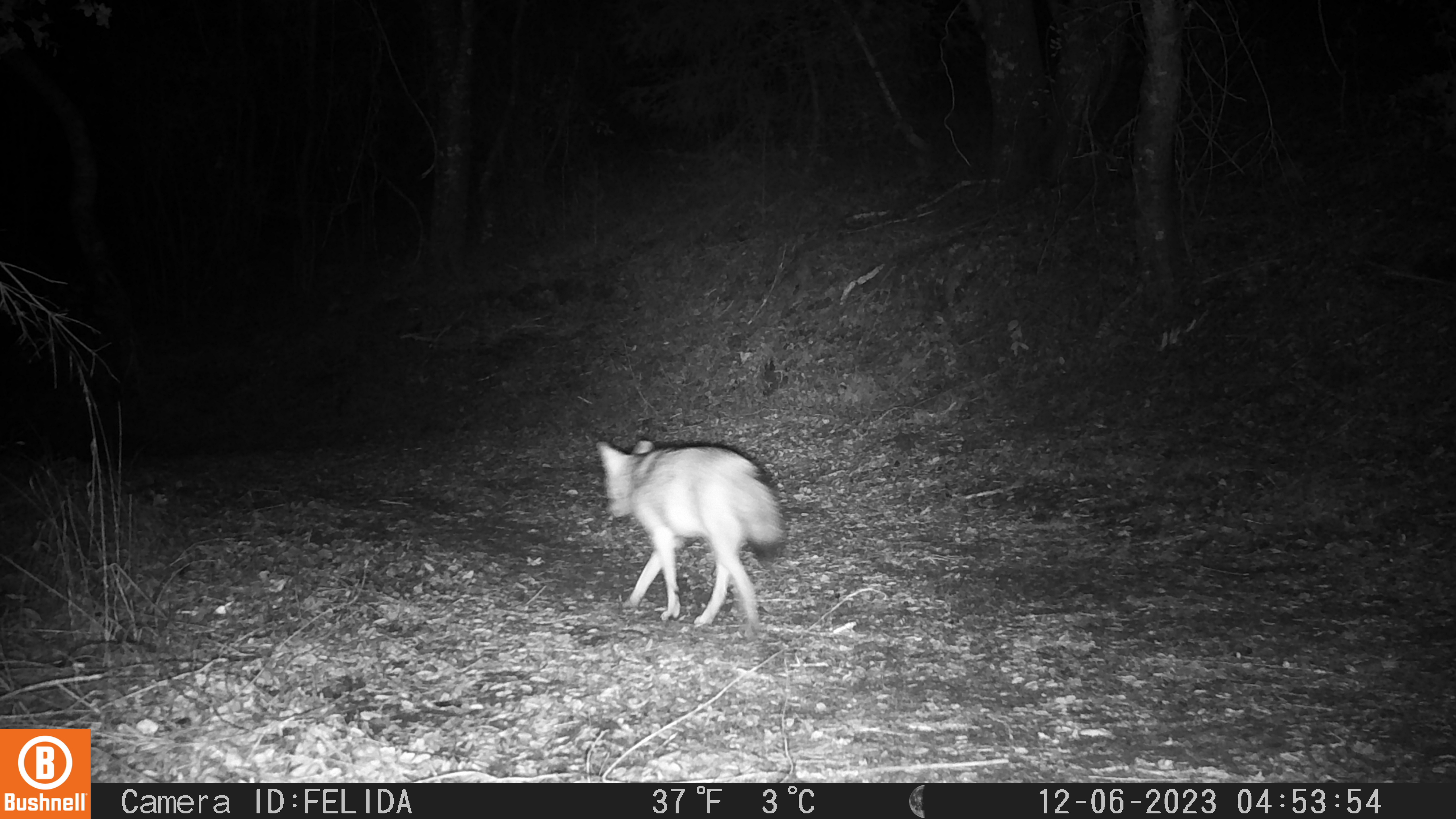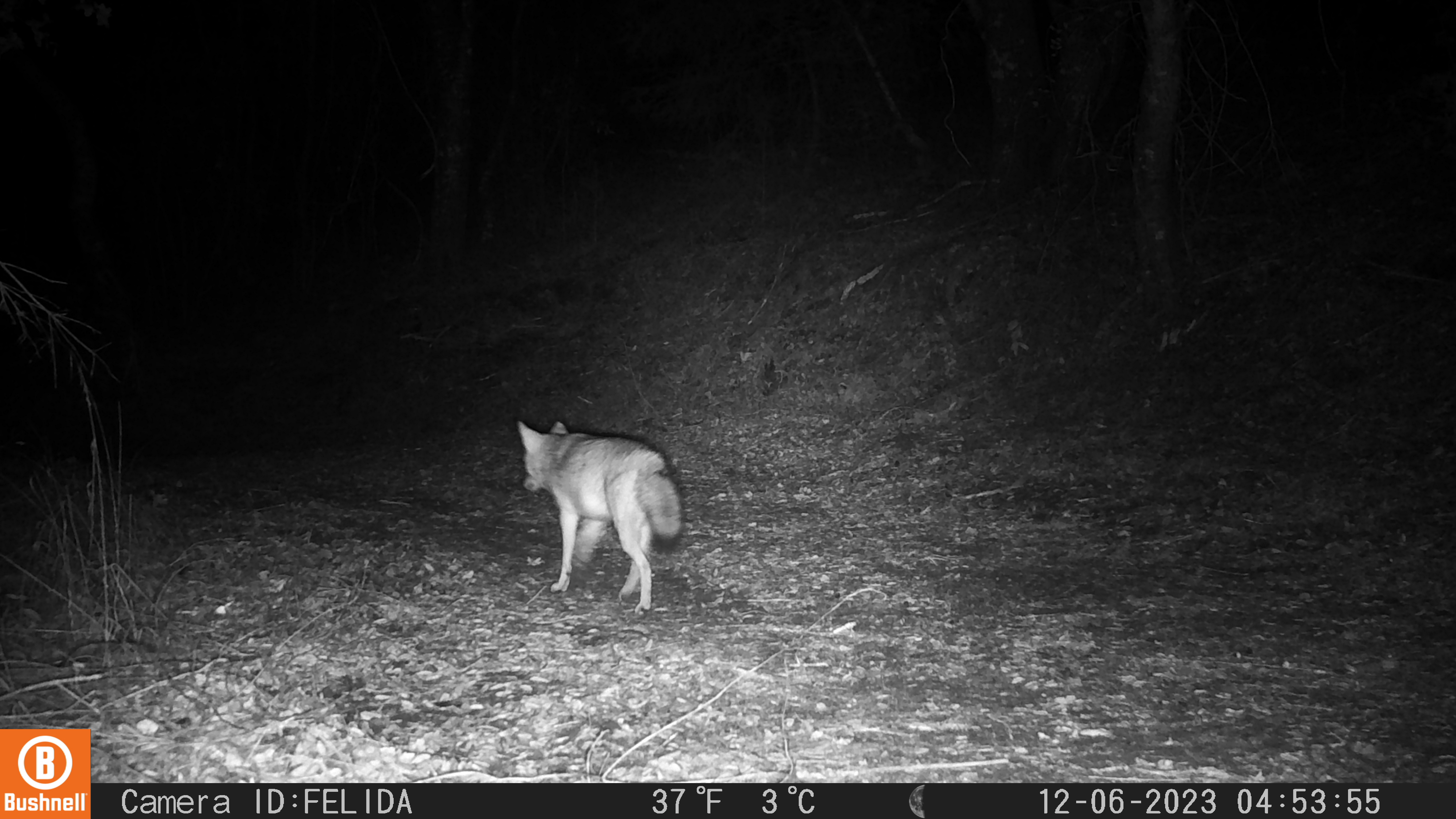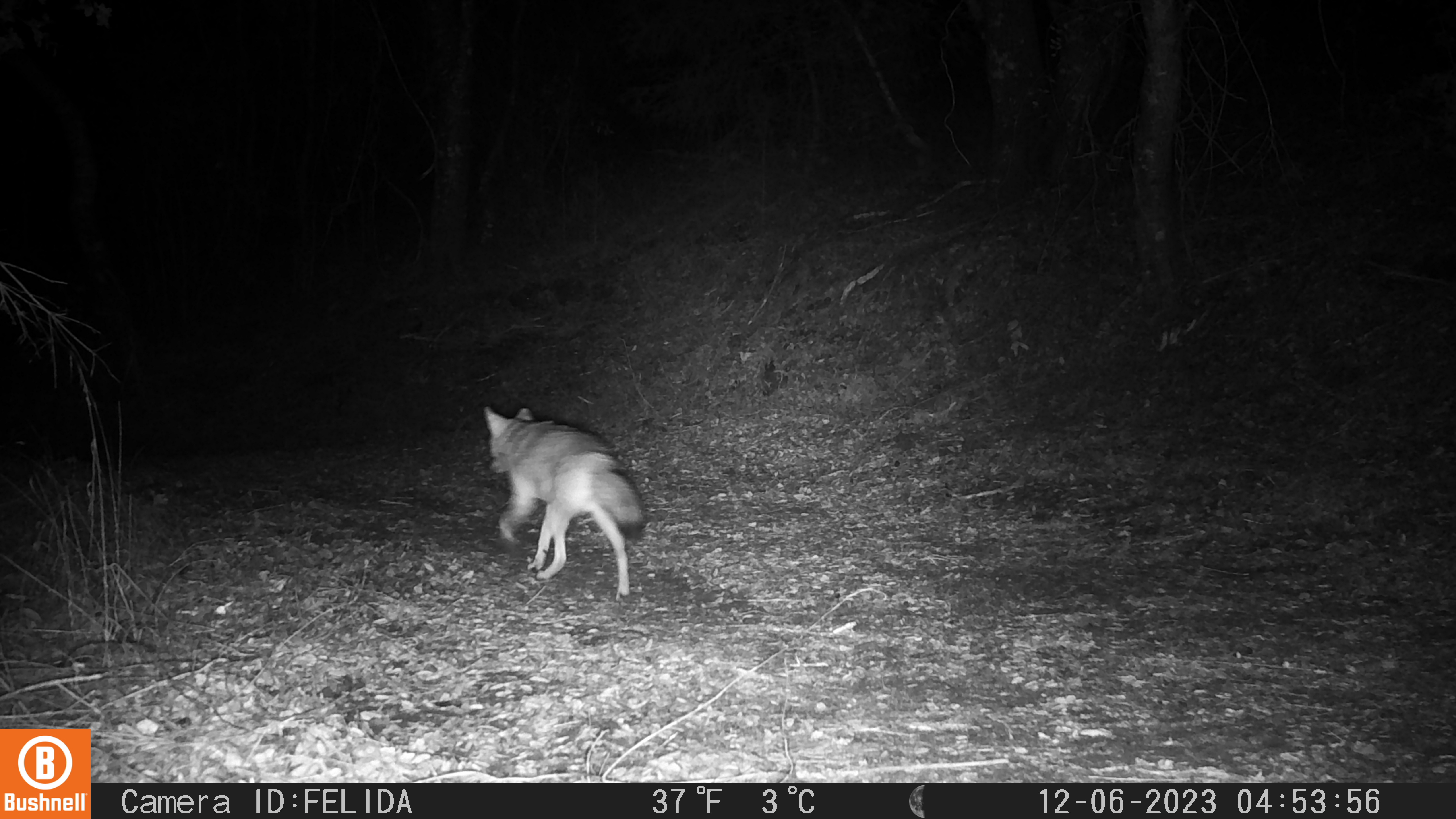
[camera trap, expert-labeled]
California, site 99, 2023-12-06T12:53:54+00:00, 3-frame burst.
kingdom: Animalia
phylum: Chordata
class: Mammalia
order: Carnivora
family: Canidae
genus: Canis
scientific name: Canis latrans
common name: coyote